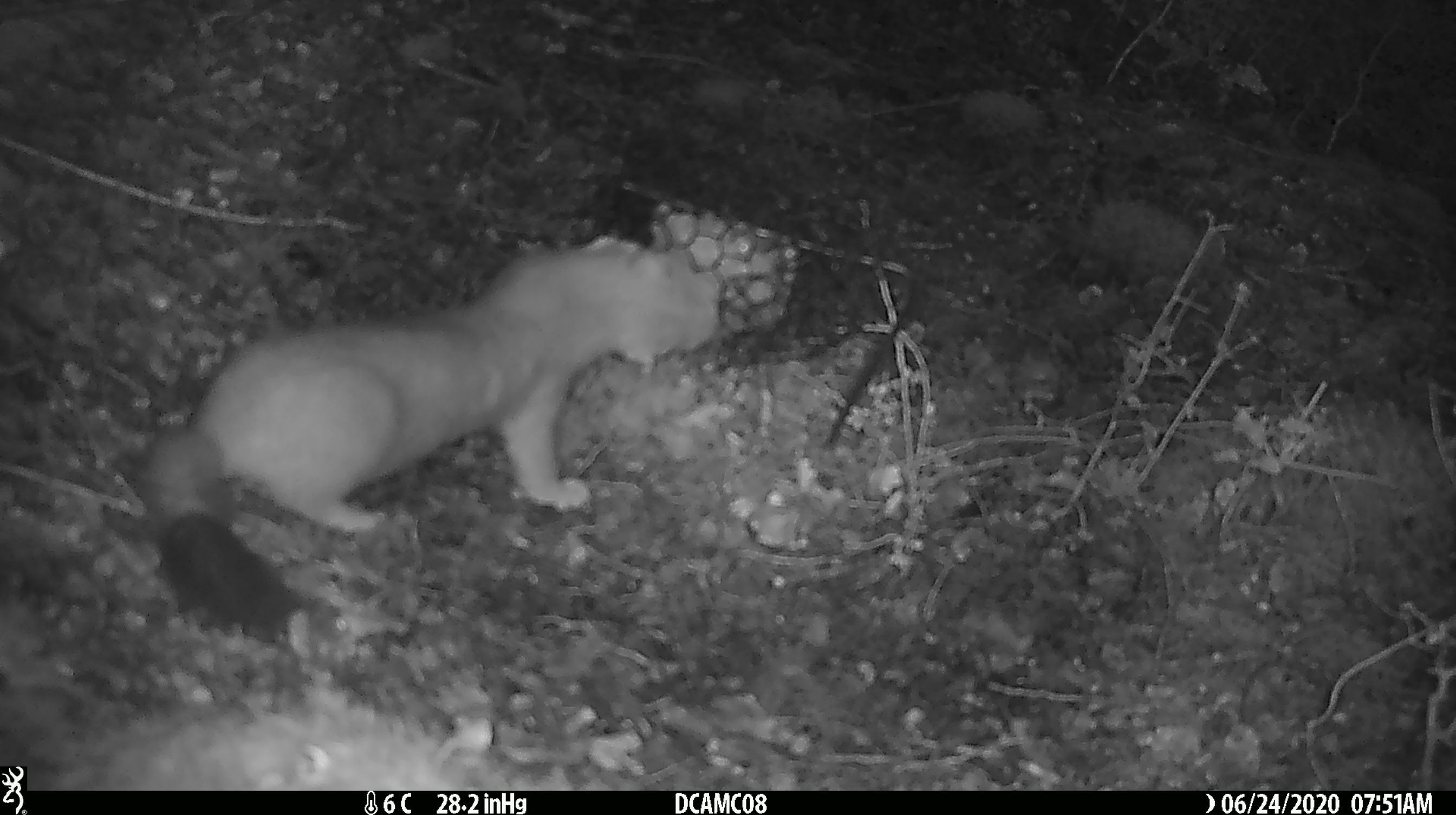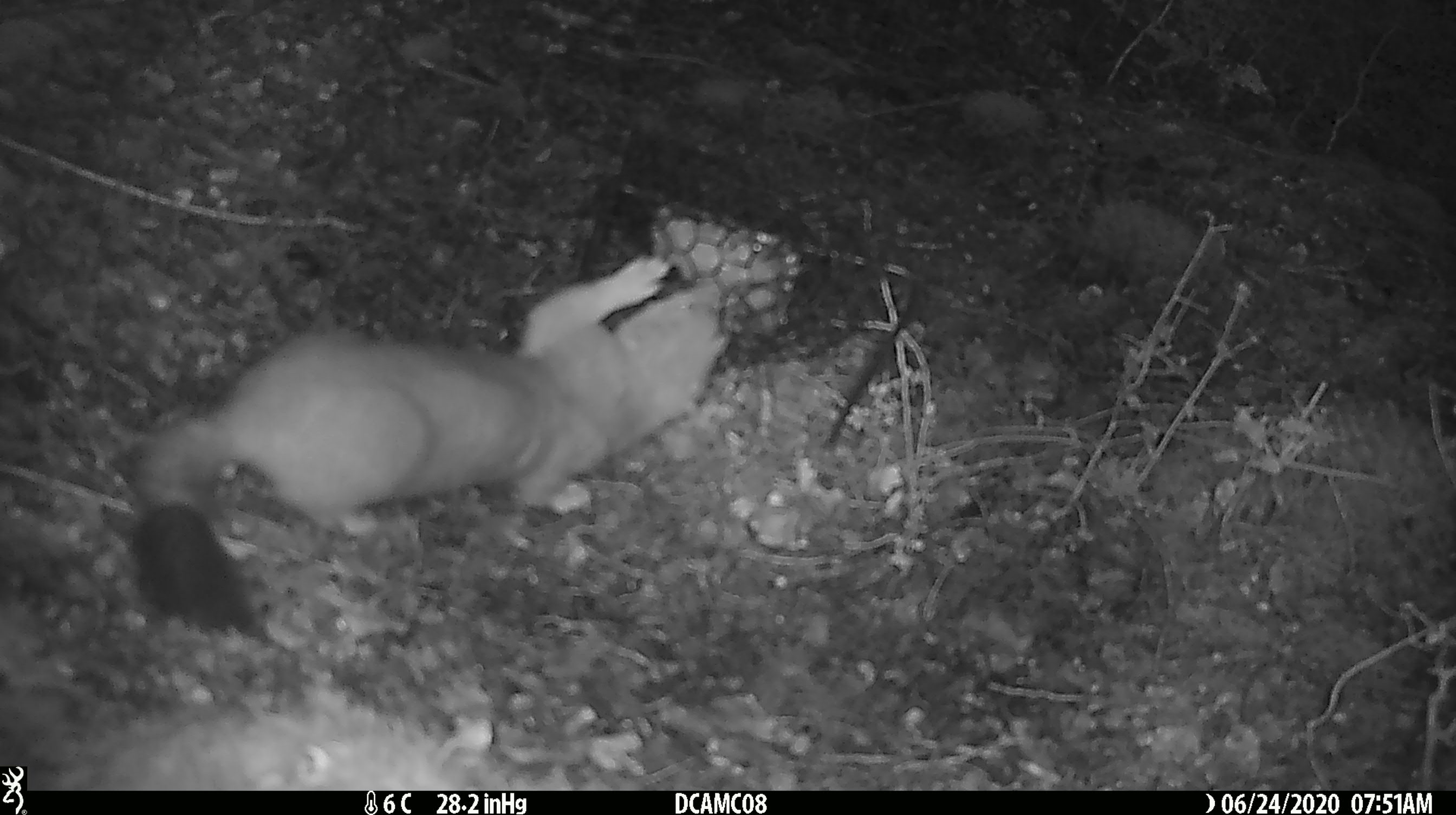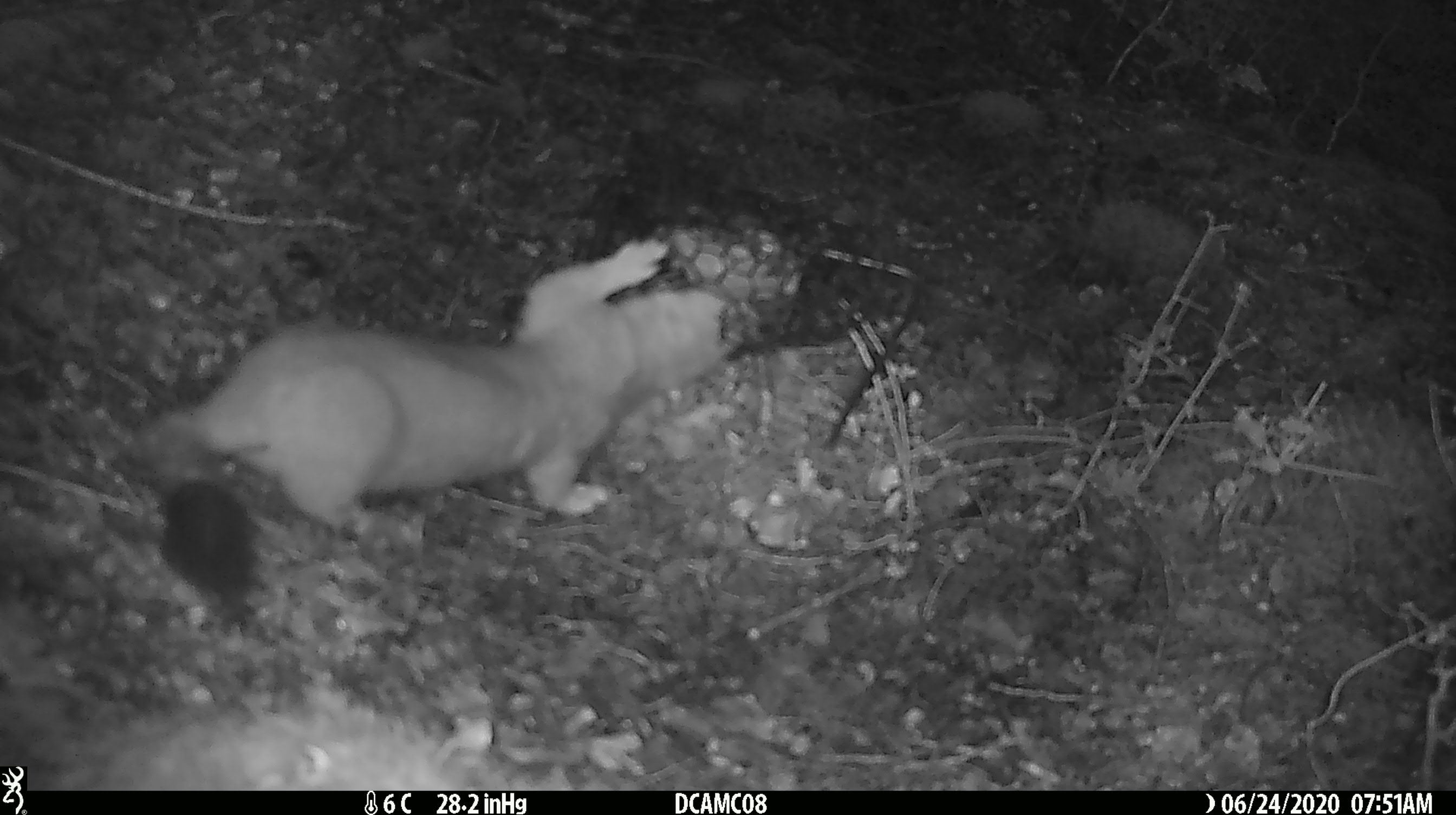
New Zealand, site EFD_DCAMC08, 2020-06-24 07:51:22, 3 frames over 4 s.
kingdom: Animalia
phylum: Chordata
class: Mammalia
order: Carnivora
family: Mustelidae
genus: Mustela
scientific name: Mustela erminea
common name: stoat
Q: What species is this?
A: Stoat (Mustela erminea).